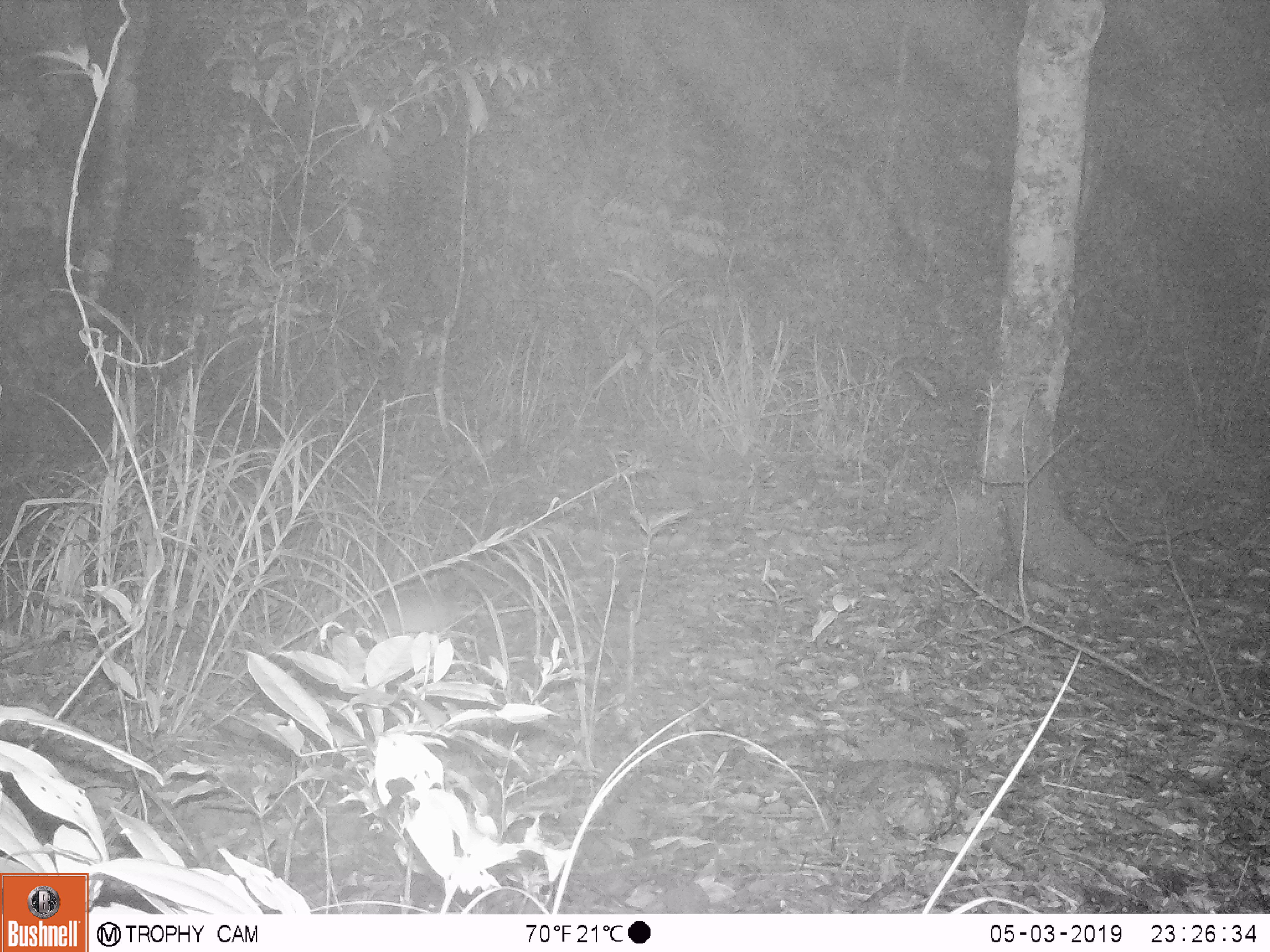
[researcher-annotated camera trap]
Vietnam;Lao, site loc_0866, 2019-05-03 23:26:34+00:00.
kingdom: Animalia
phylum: Chordata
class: Mammalia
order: Rodentia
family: Muridae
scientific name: Muridae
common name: old-world mice and rats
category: unidentified murid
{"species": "unidentified murid (old-world mice and rats) (Muridae)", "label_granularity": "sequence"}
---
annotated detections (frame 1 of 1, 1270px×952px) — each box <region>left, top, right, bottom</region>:
unidentified murid: <region>368, 581, 581, 643</region>